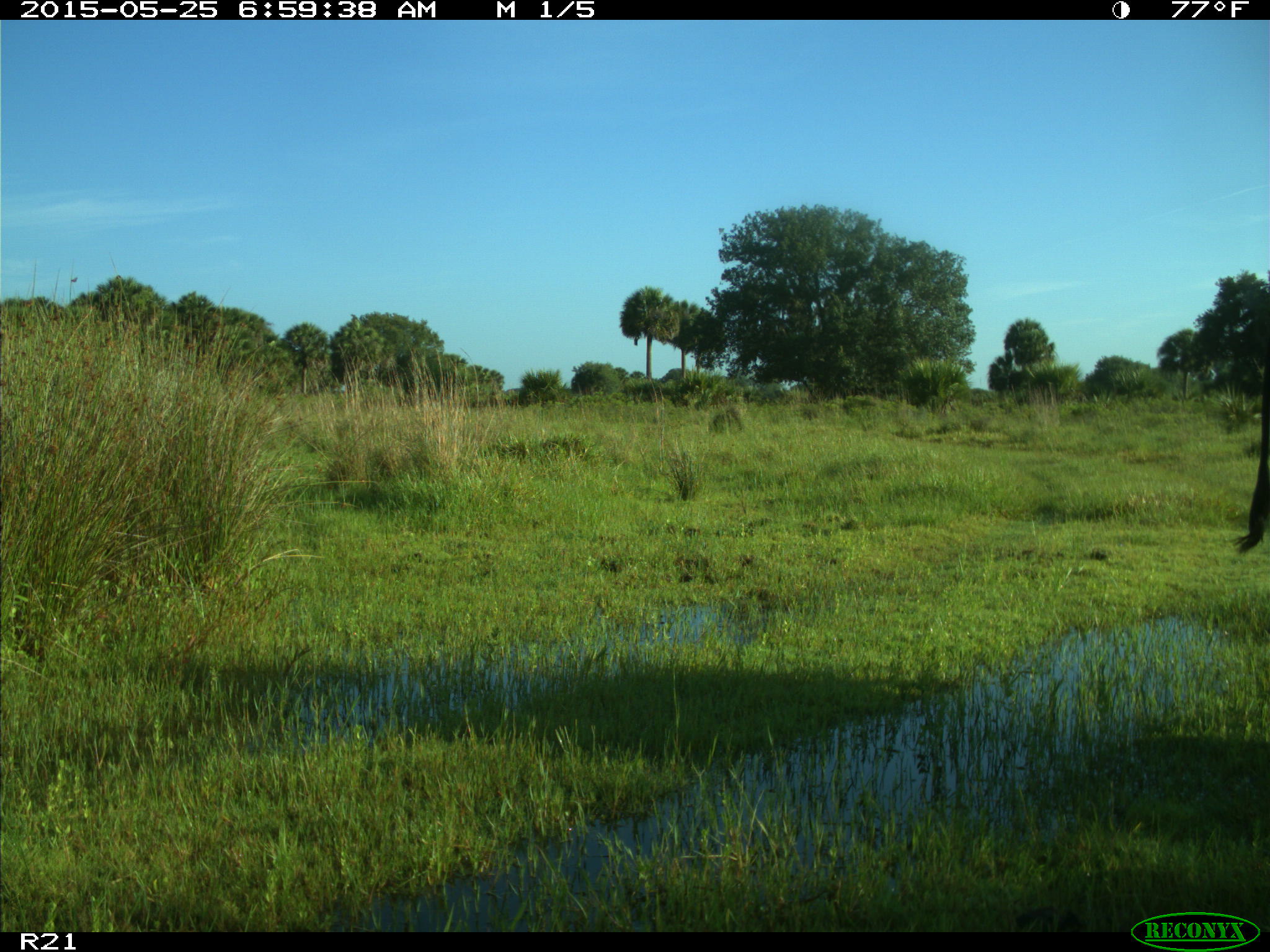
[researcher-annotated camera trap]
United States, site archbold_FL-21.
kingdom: Animalia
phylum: Chordata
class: Mammalia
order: Artiodactyla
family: Bovidae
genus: Bos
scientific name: Bos taurus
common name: domestic cow